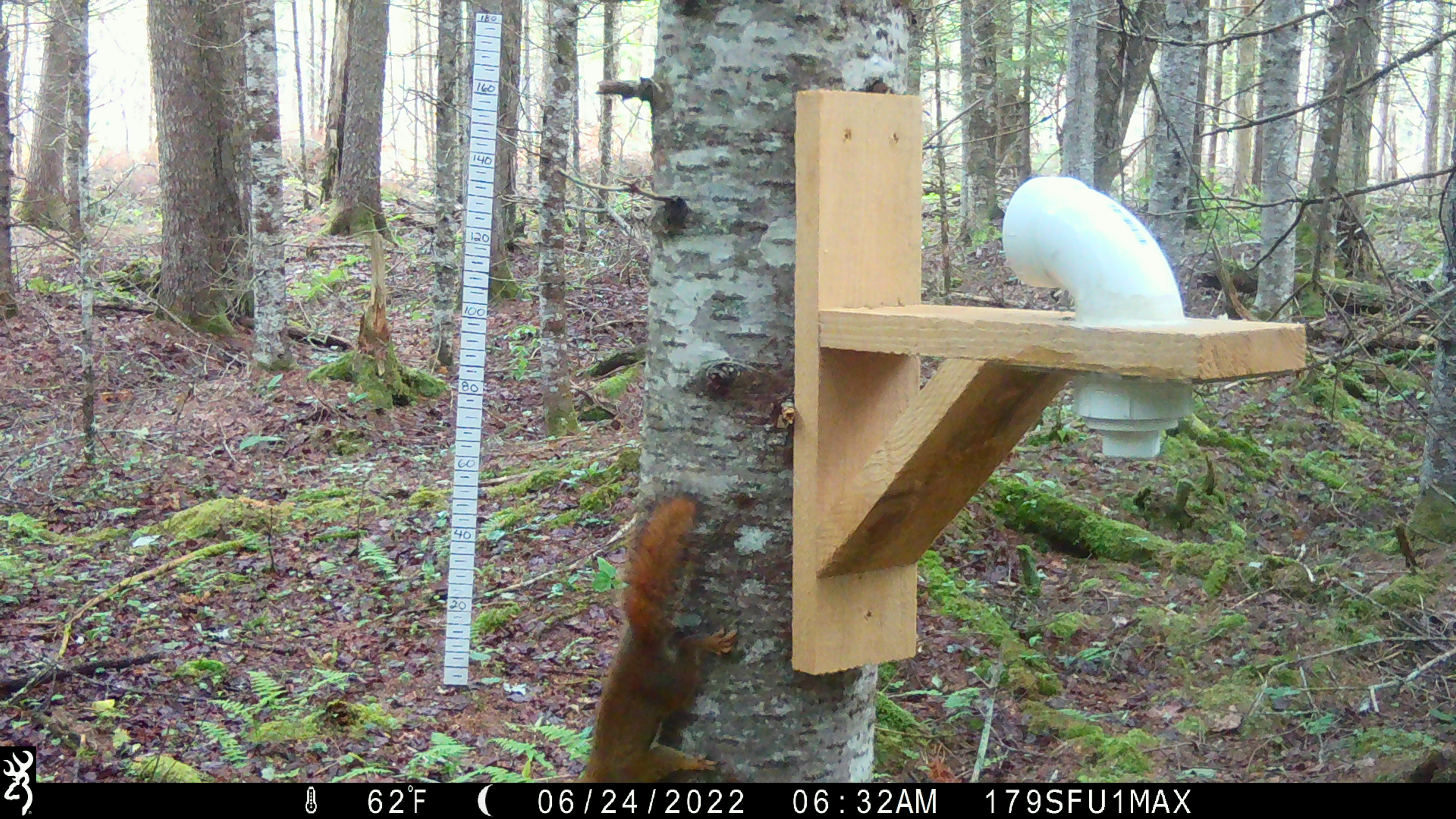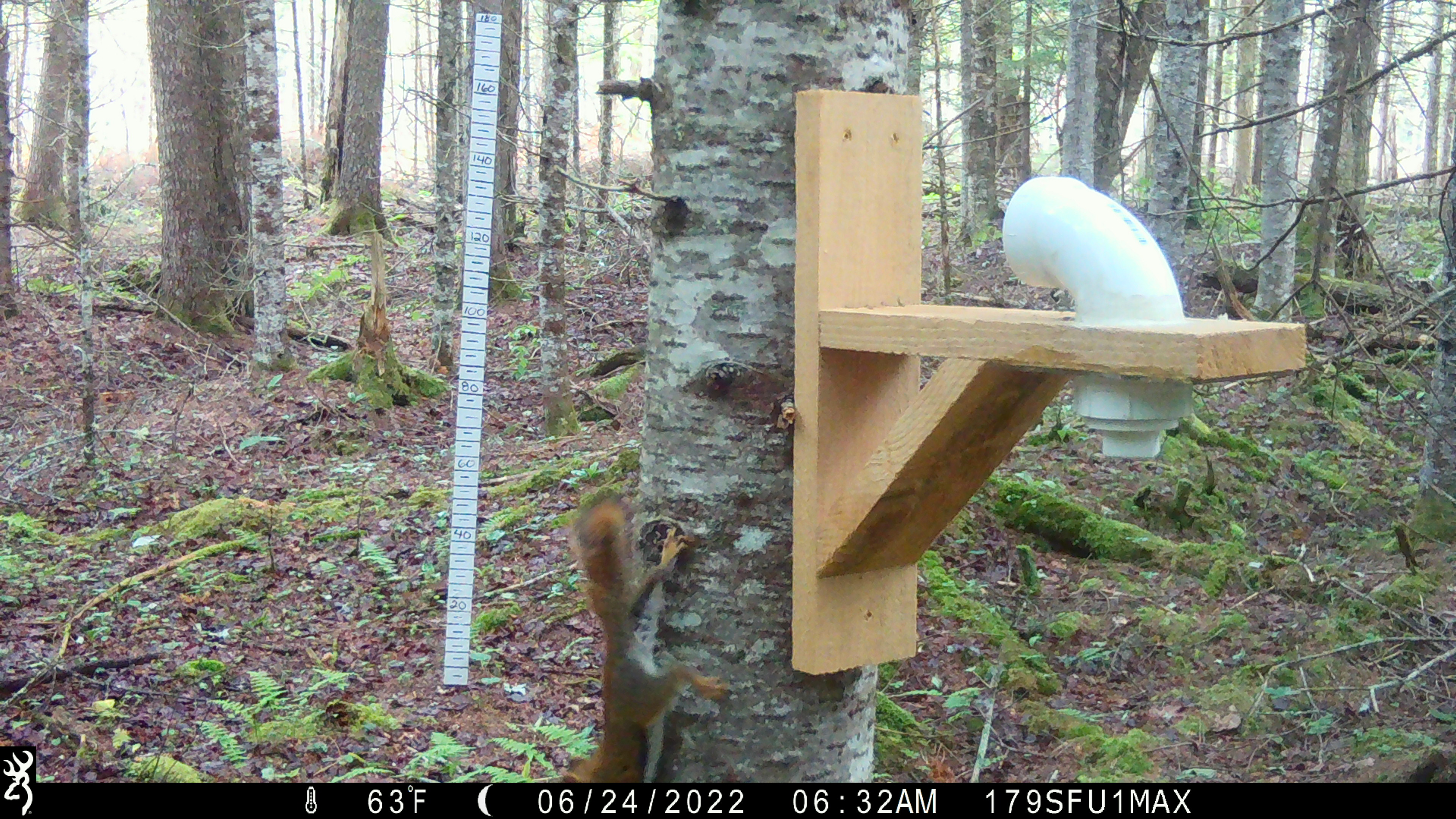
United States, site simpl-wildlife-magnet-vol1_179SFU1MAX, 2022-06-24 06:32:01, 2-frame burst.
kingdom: Animalia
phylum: Chordata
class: Mammalia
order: Rodentia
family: Sciuridae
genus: Tamiasciurus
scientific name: Tamiasciurus hudsonicus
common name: red squirrel